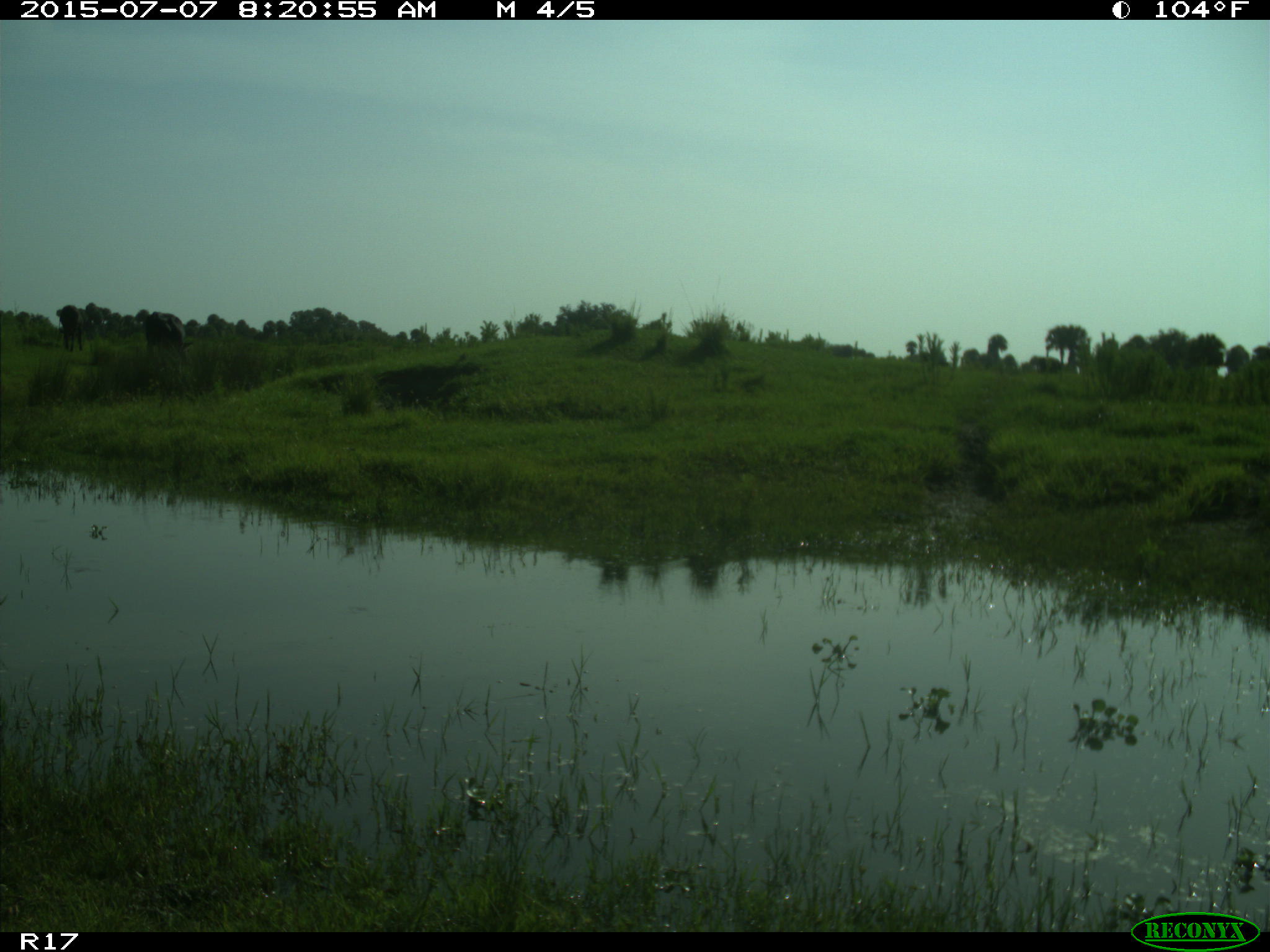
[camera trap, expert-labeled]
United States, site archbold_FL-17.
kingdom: Animalia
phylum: Chordata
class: Mammalia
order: Artiodactyla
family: Bovidae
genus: Bos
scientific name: Bos taurus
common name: domestic cow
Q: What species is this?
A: Bos taurus (domestic cow).